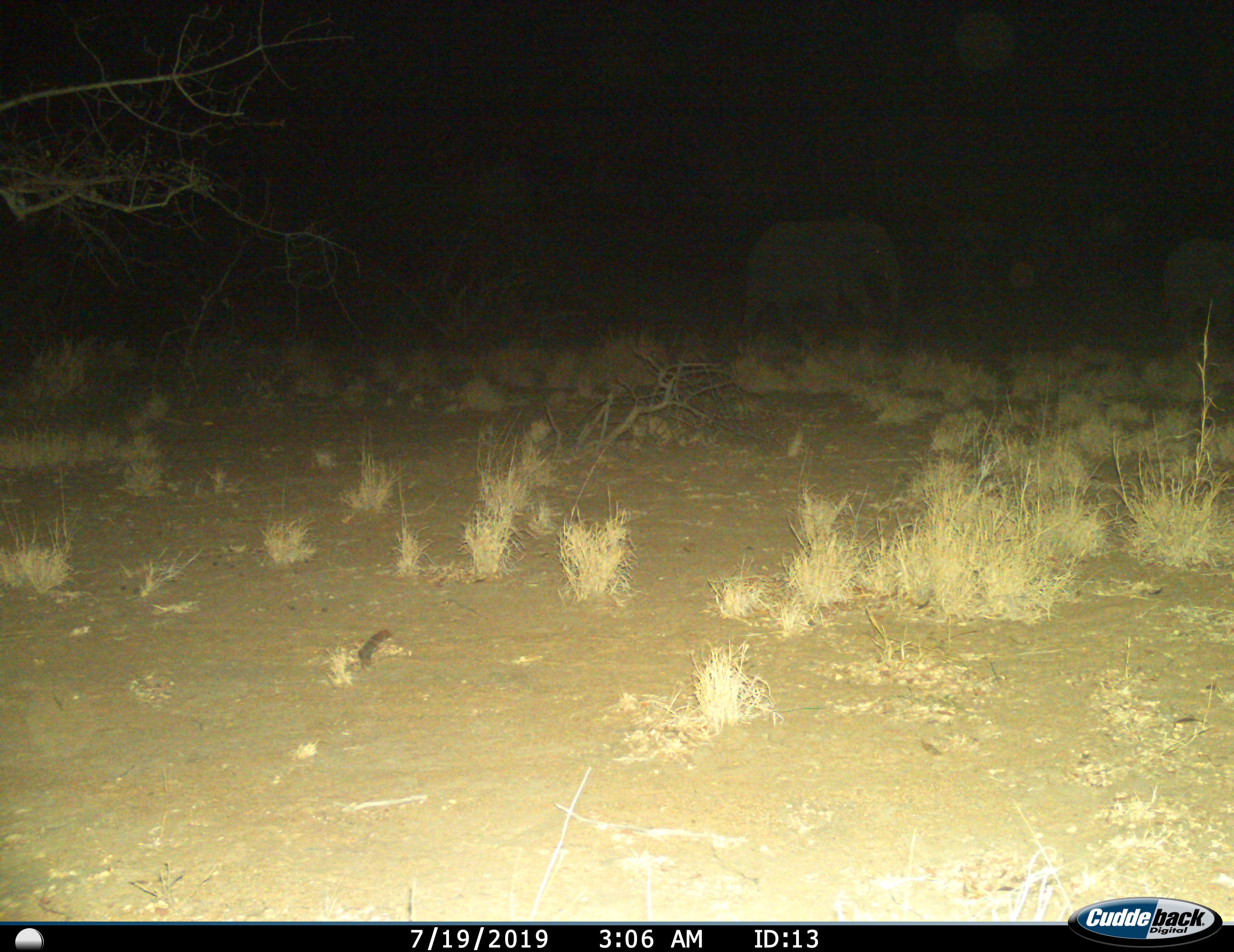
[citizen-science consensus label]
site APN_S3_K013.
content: unidentified animal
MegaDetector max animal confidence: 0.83